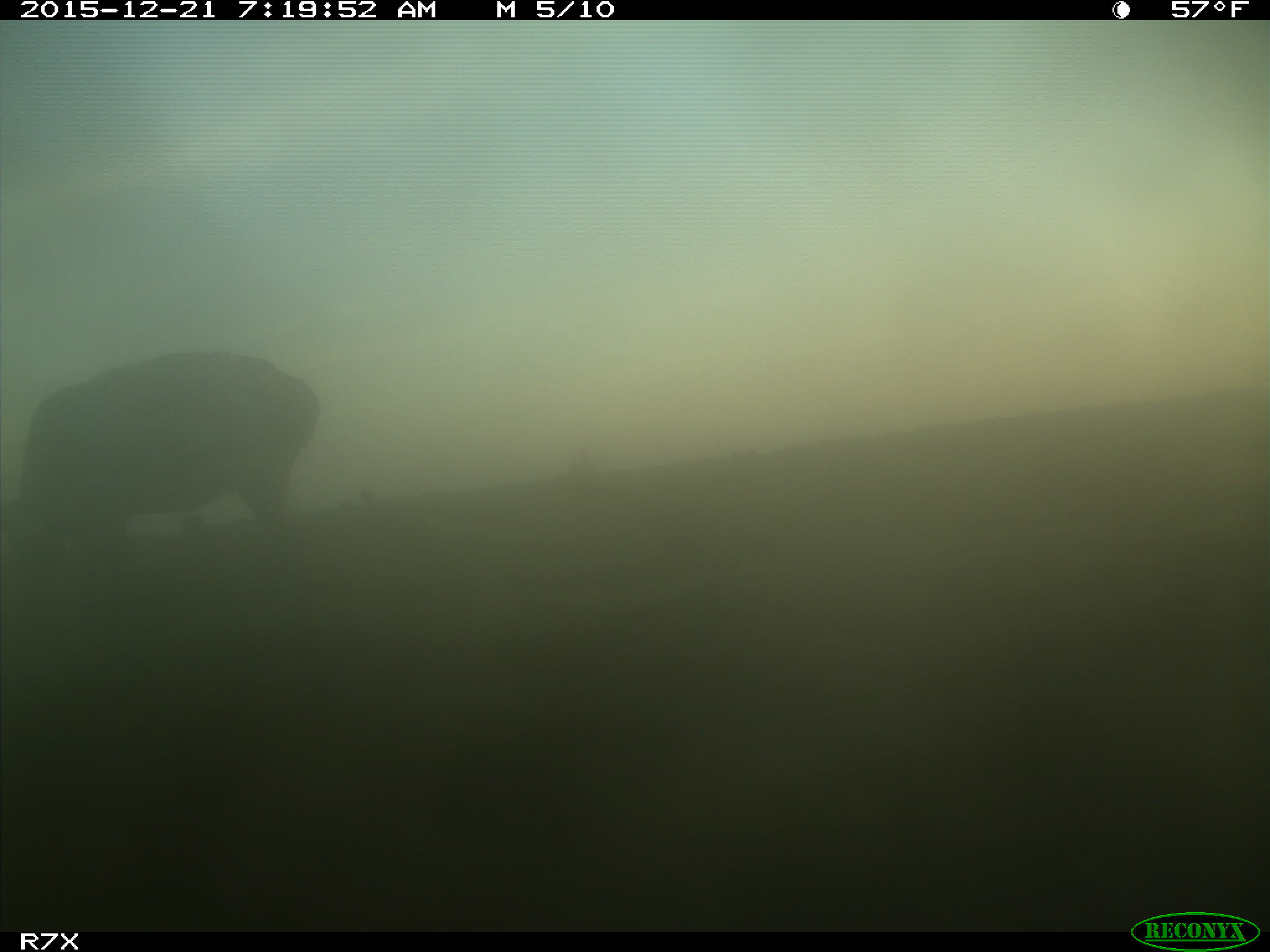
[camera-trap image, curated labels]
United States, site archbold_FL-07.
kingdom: Animalia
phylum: Chordata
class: Mammalia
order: Artiodactyla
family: Bovidae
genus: Bos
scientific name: Bos taurus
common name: domestic cow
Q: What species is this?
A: Bos taurus (domestic cow).